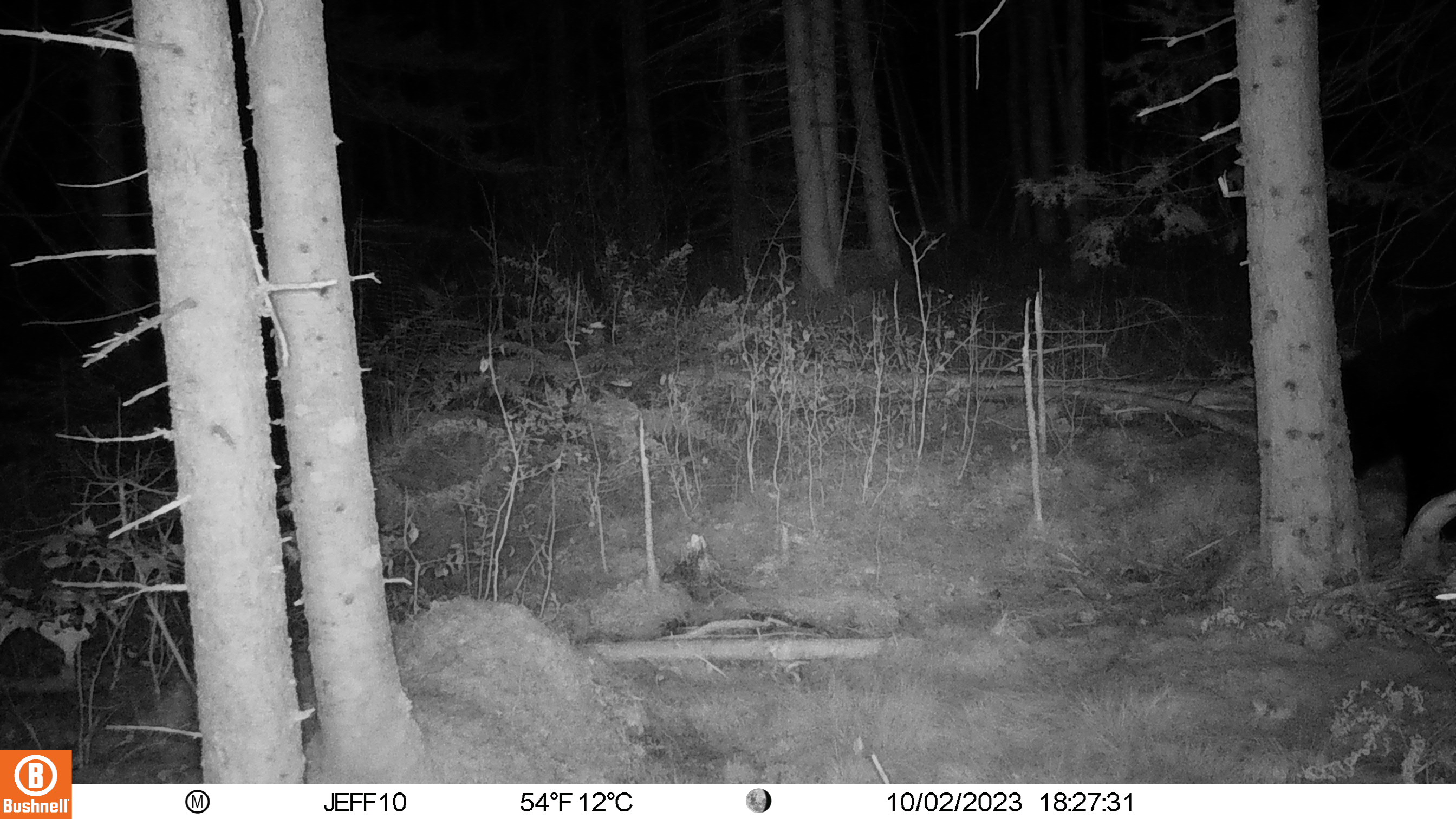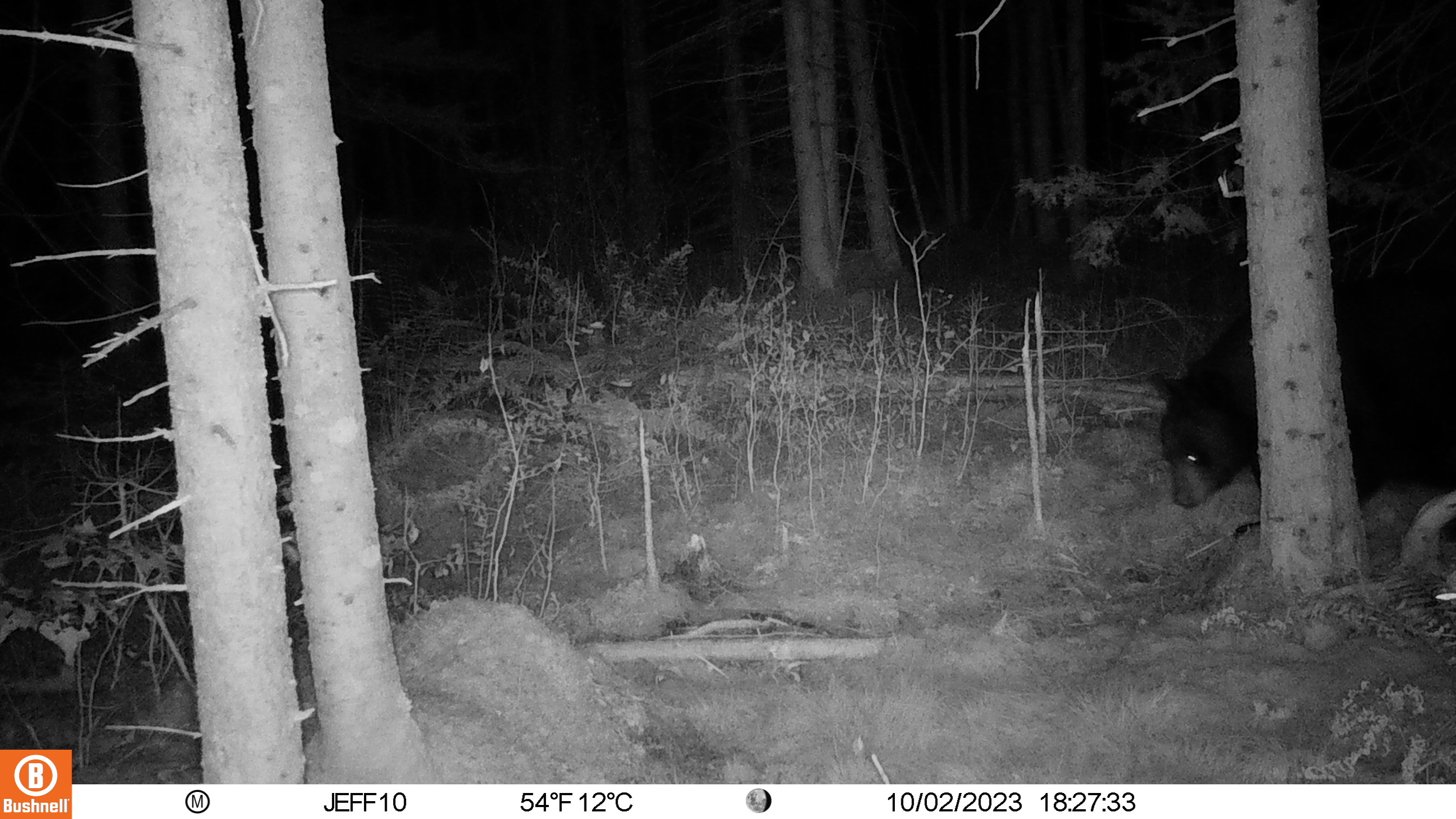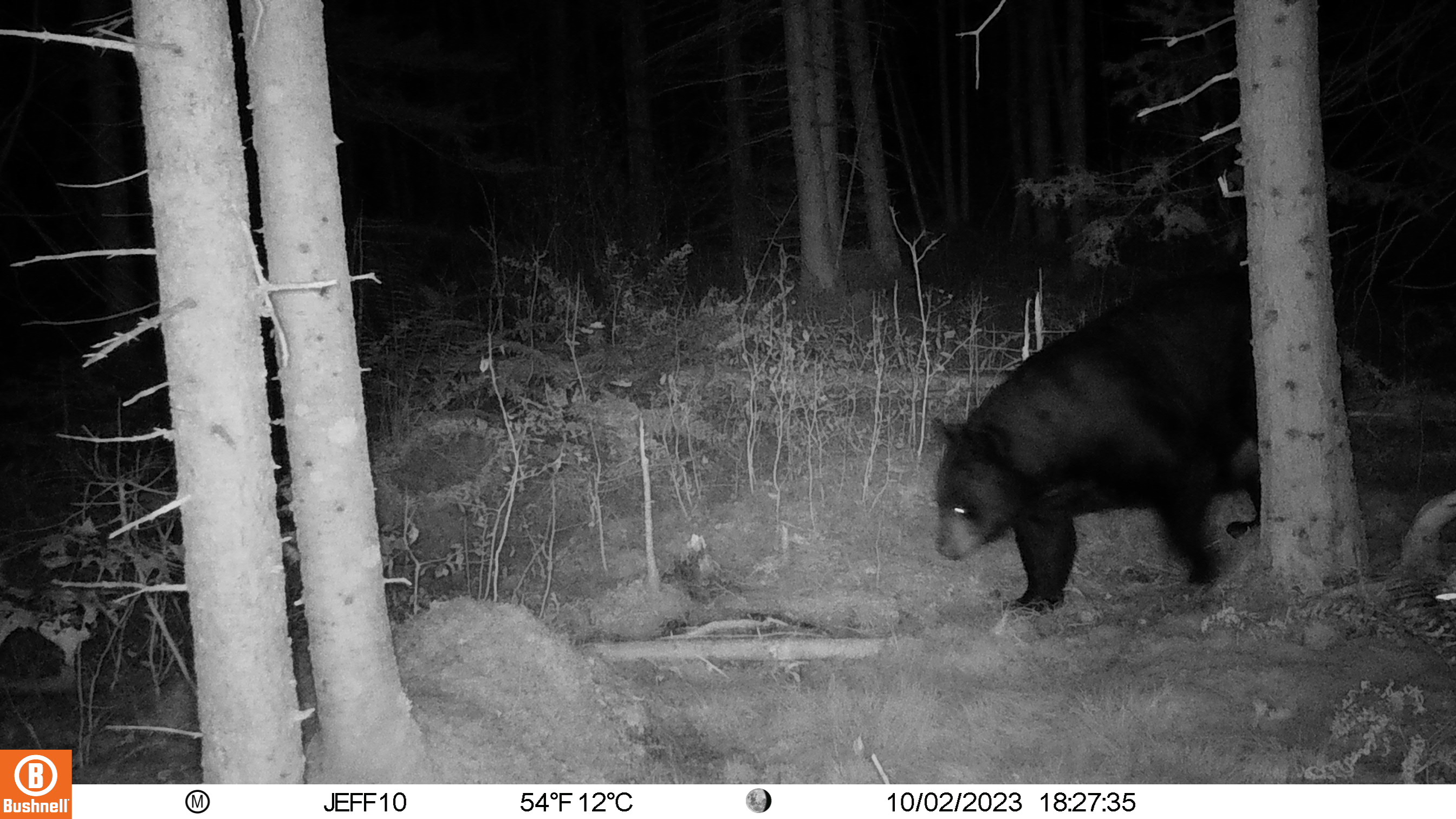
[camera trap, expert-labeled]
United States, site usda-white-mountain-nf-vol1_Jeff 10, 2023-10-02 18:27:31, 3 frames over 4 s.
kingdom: Animalia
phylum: Chordata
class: Mammalia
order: Carnivora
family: Ursidae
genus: Ursus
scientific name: Ursus americanus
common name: black bear